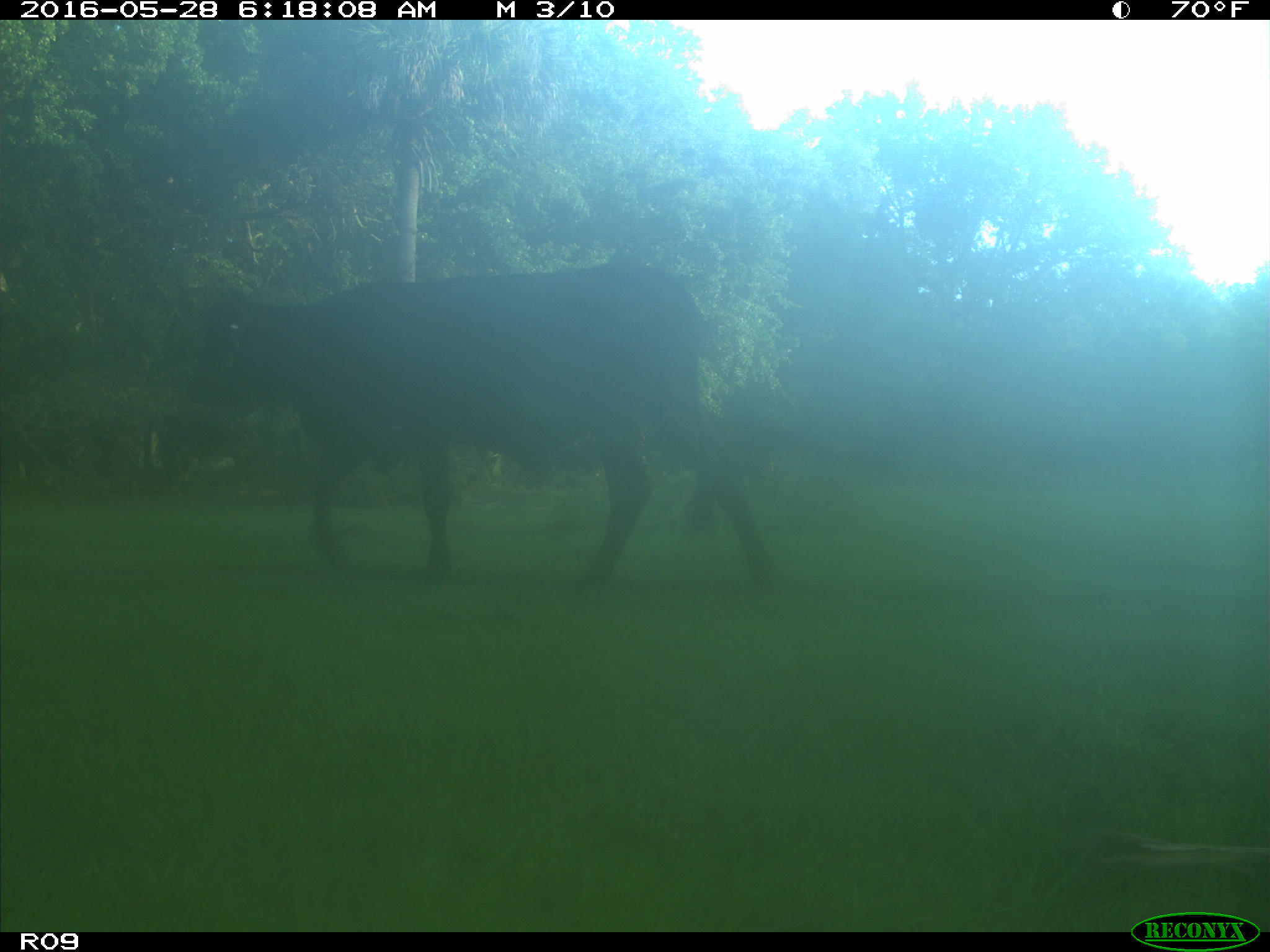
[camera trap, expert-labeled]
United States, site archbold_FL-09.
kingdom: Animalia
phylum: Chordata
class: Mammalia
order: Artiodactyla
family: Bovidae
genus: Bos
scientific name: Bos taurus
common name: domestic cow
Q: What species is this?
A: Bos taurus (domestic cow).